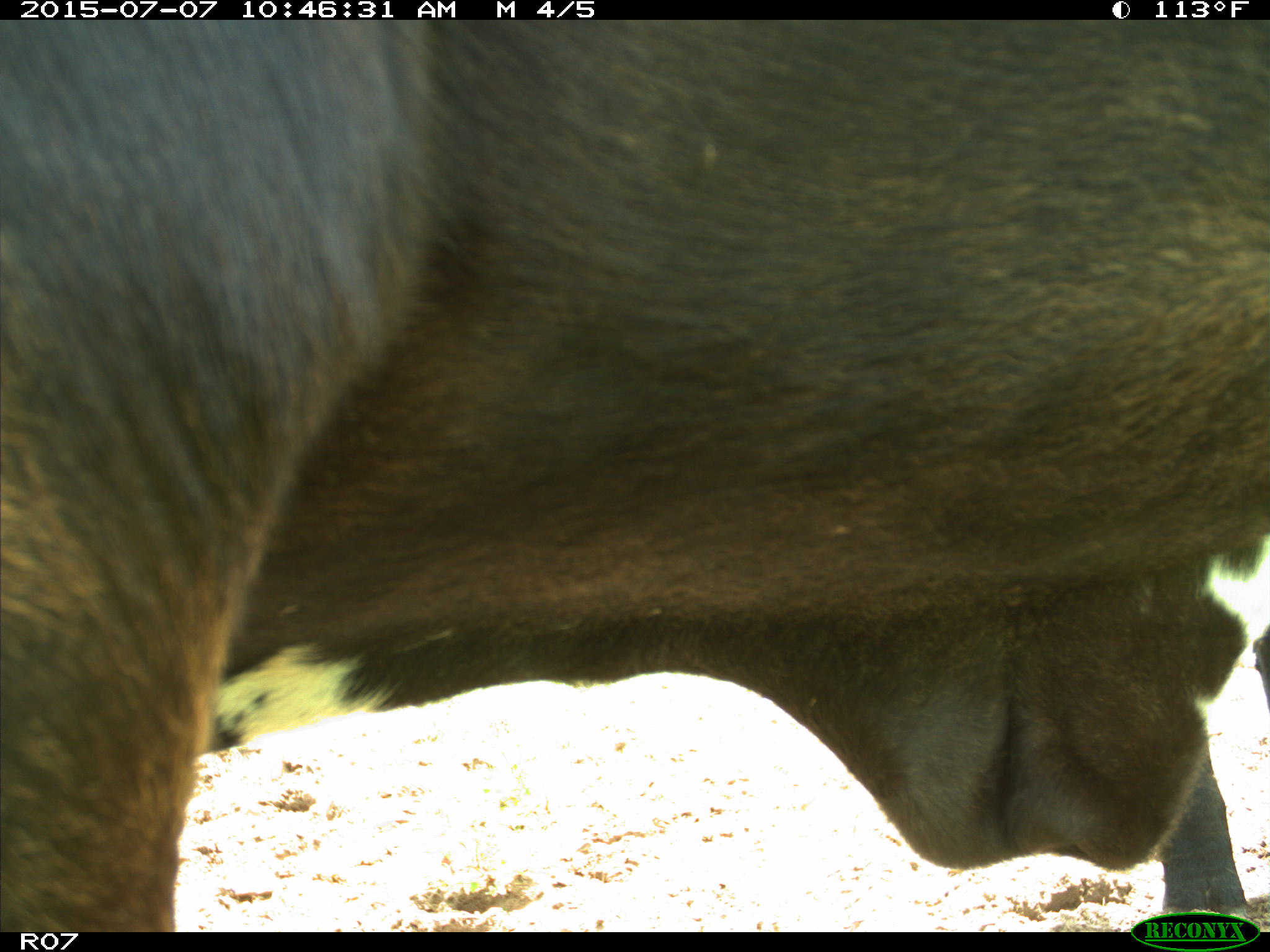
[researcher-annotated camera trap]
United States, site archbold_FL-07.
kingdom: Animalia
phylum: Chordata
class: Mammalia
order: Artiodactyla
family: Bovidae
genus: Bos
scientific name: Bos taurus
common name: domestic cow